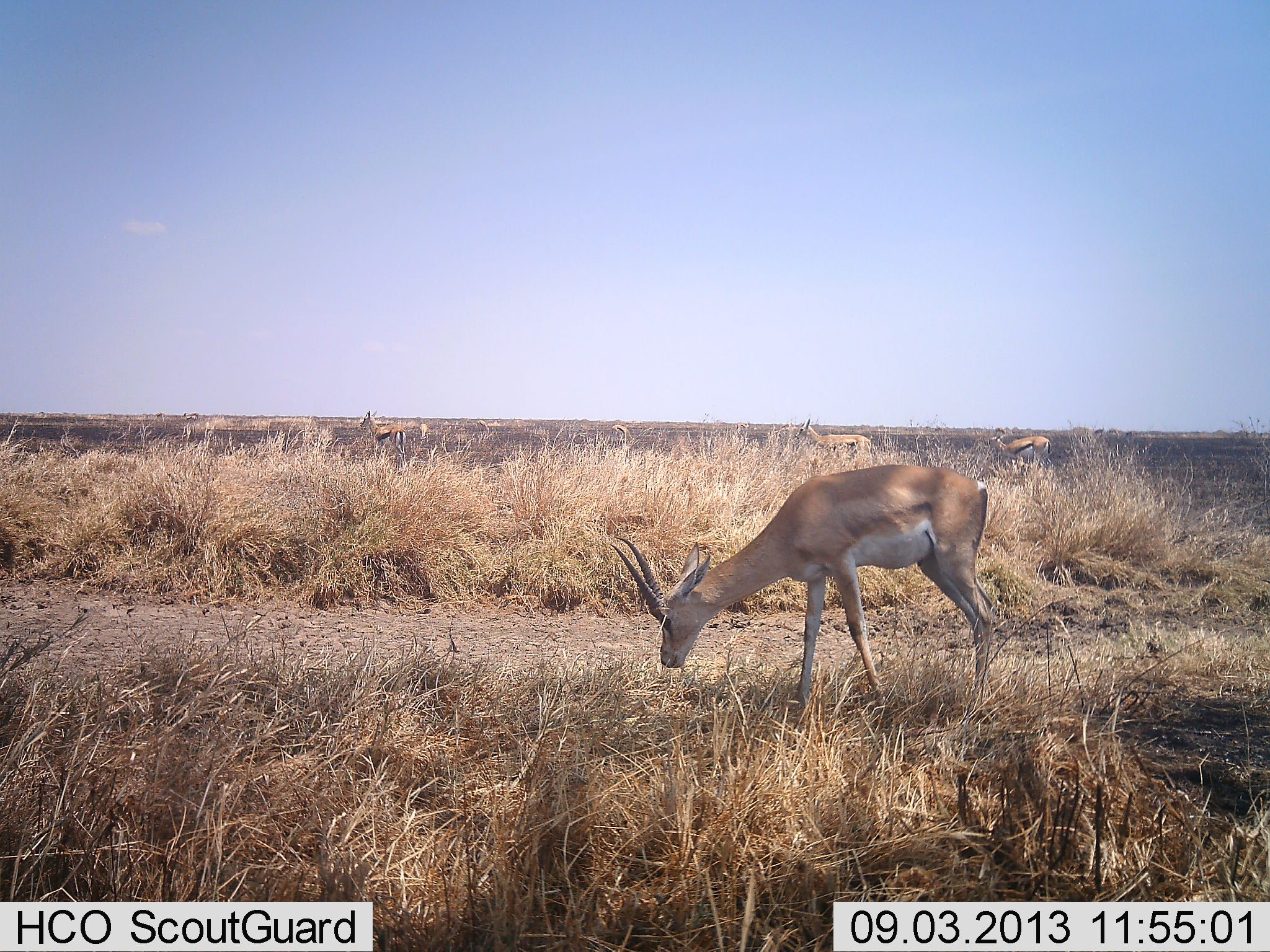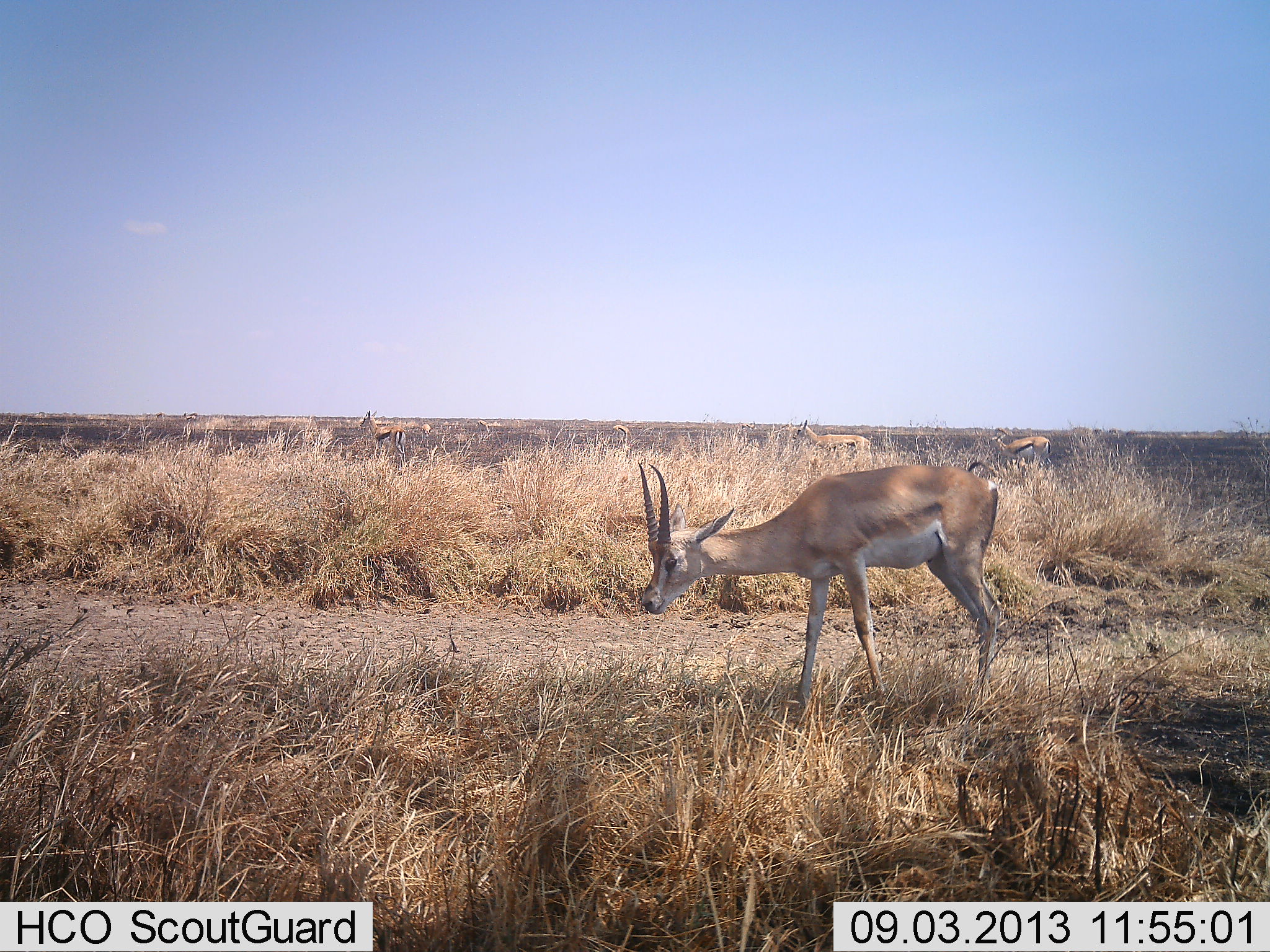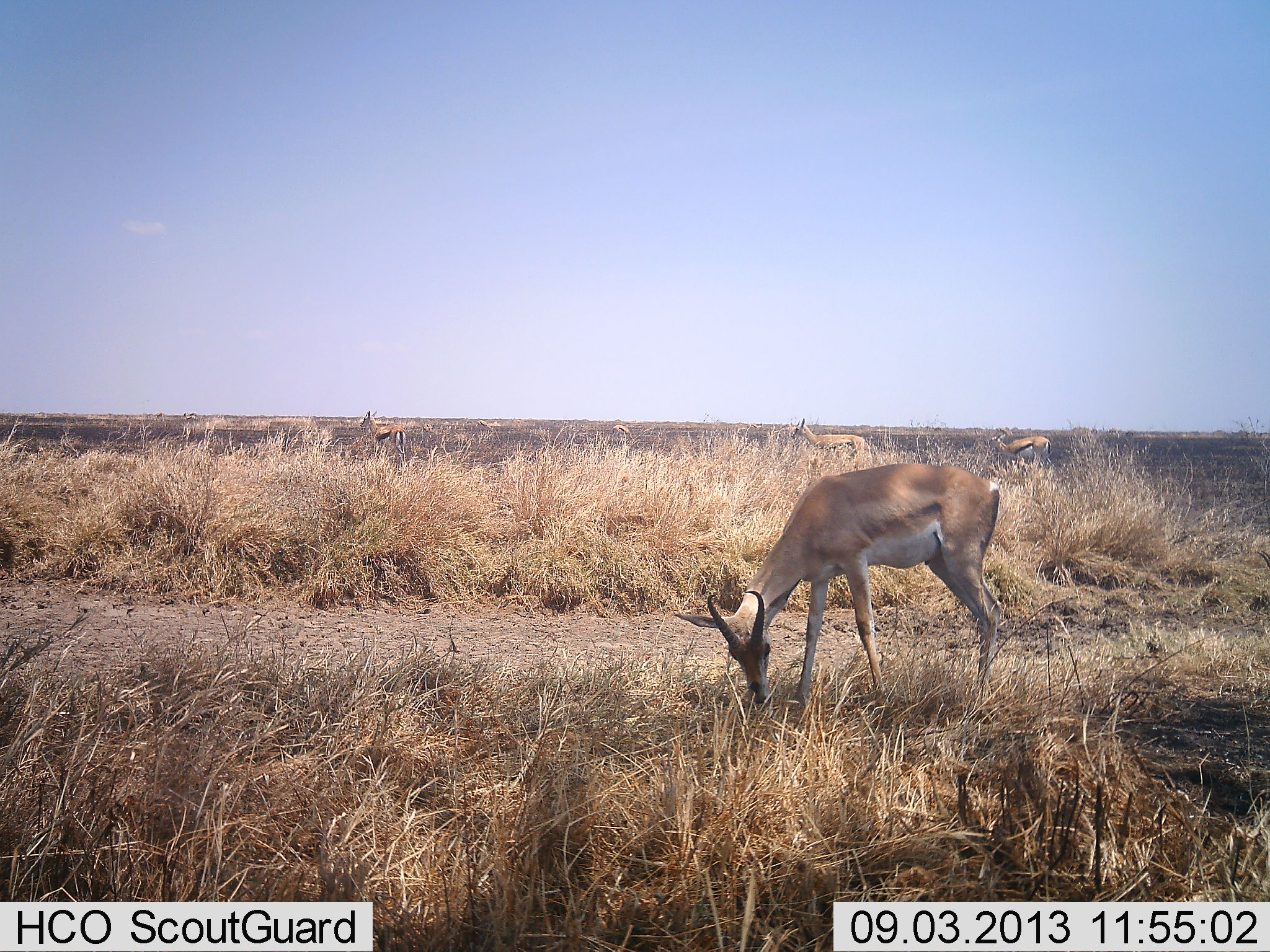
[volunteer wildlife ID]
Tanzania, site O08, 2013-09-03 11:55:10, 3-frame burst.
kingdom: Animalia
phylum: Chordata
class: Mammalia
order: Artiodactyla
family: Bovidae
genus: Nanger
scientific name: Nanger granti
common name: grant's gazelle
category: gazellegrants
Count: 1.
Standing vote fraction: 50%.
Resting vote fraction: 0%.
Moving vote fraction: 17%.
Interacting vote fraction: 0%.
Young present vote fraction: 0%.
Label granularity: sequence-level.